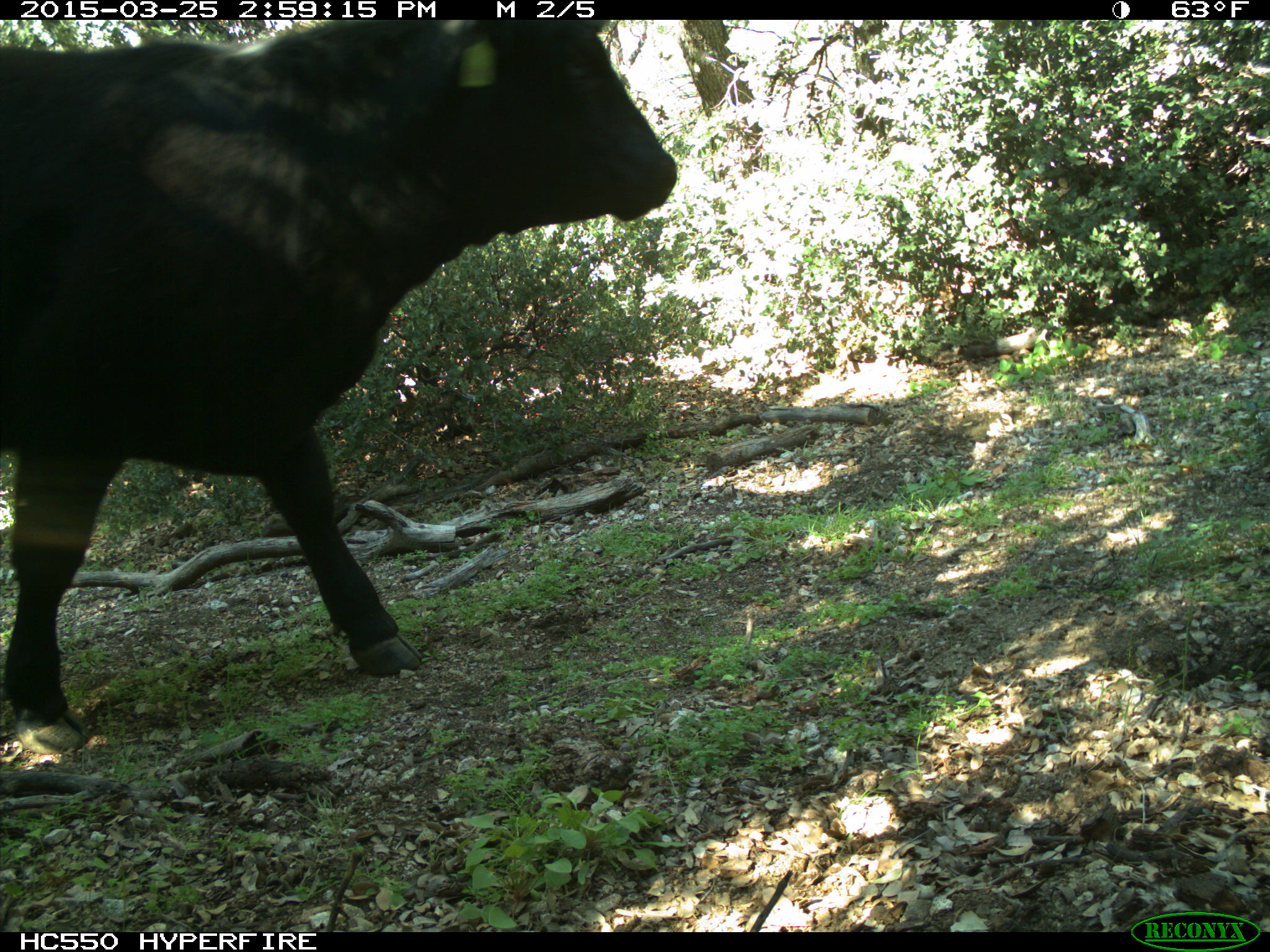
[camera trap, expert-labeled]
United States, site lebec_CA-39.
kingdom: Animalia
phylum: Chordata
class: Mammalia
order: Artiodactyla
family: Bovidae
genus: Bos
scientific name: Bos taurus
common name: domestic cow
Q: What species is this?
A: Bos taurus (domestic cow).